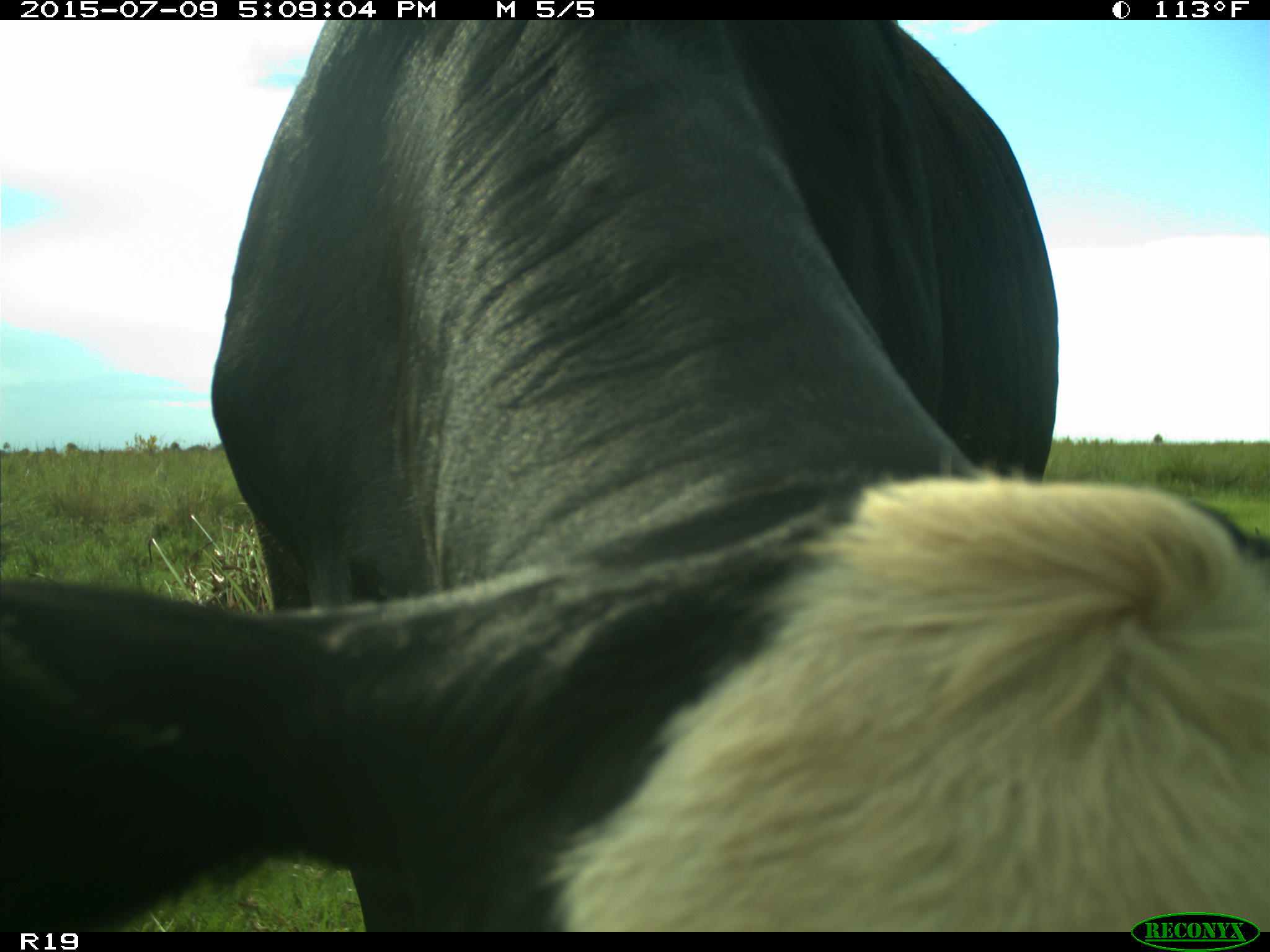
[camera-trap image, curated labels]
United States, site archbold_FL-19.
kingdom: Animalia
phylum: Chordata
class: Mammalia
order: Artiodactyla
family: Bovidae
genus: Bos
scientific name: Bos taurus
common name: domestic cow